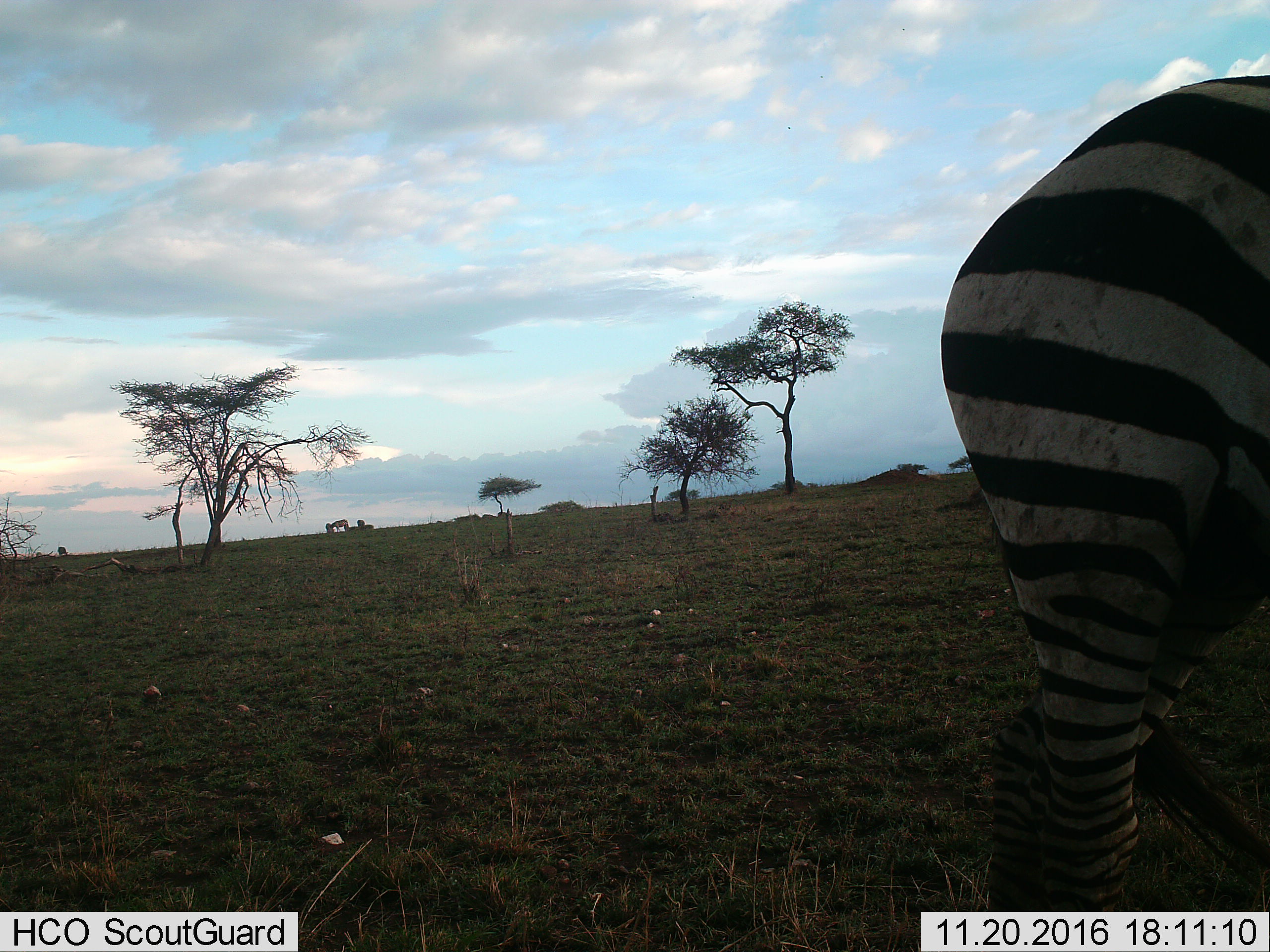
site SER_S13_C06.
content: unidentified animal